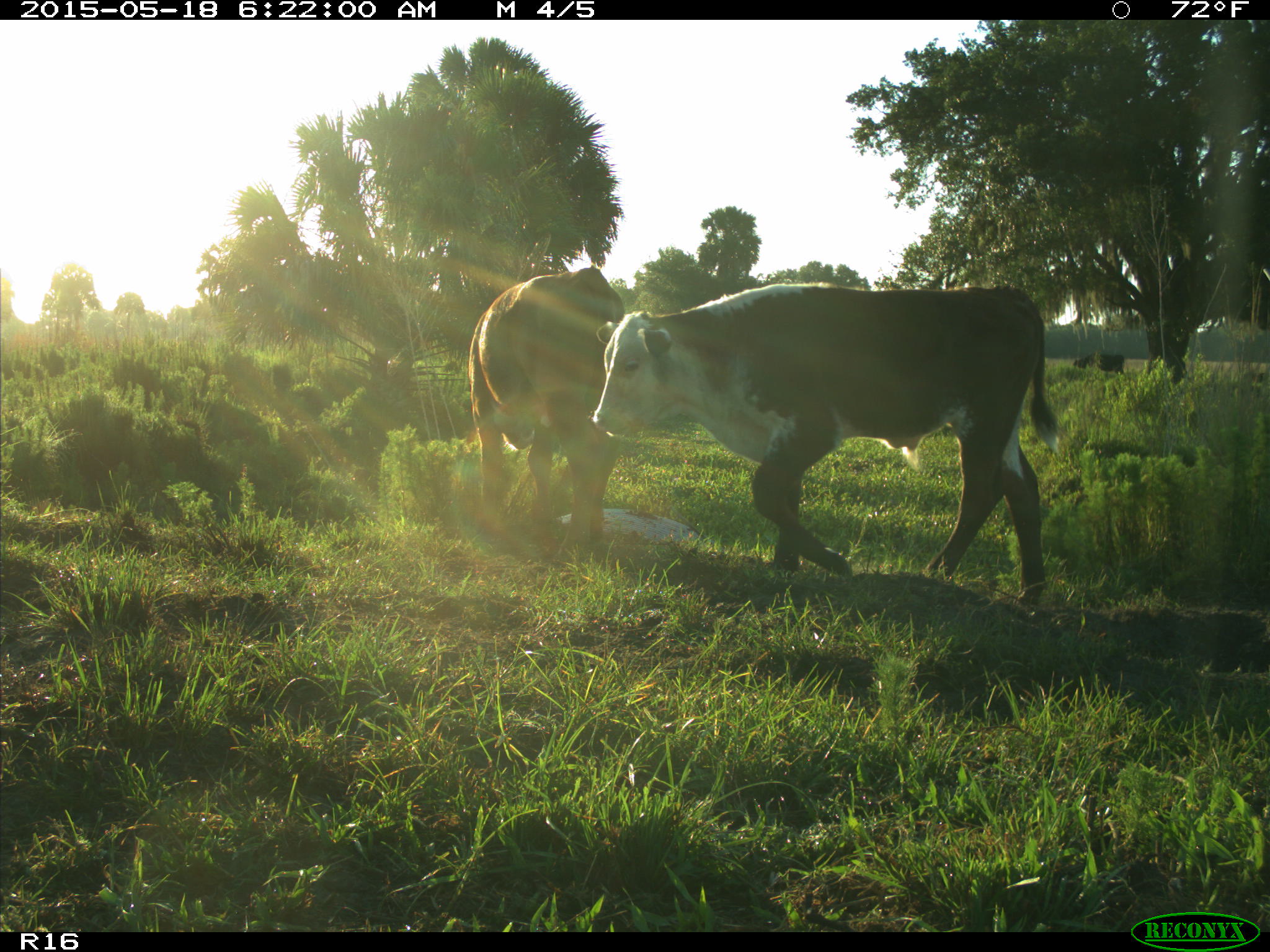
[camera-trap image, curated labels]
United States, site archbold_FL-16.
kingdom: Animalia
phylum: Chordata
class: Mammalia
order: Artiodactyla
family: Bovidae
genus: Bos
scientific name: Bos taurus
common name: domestic cow